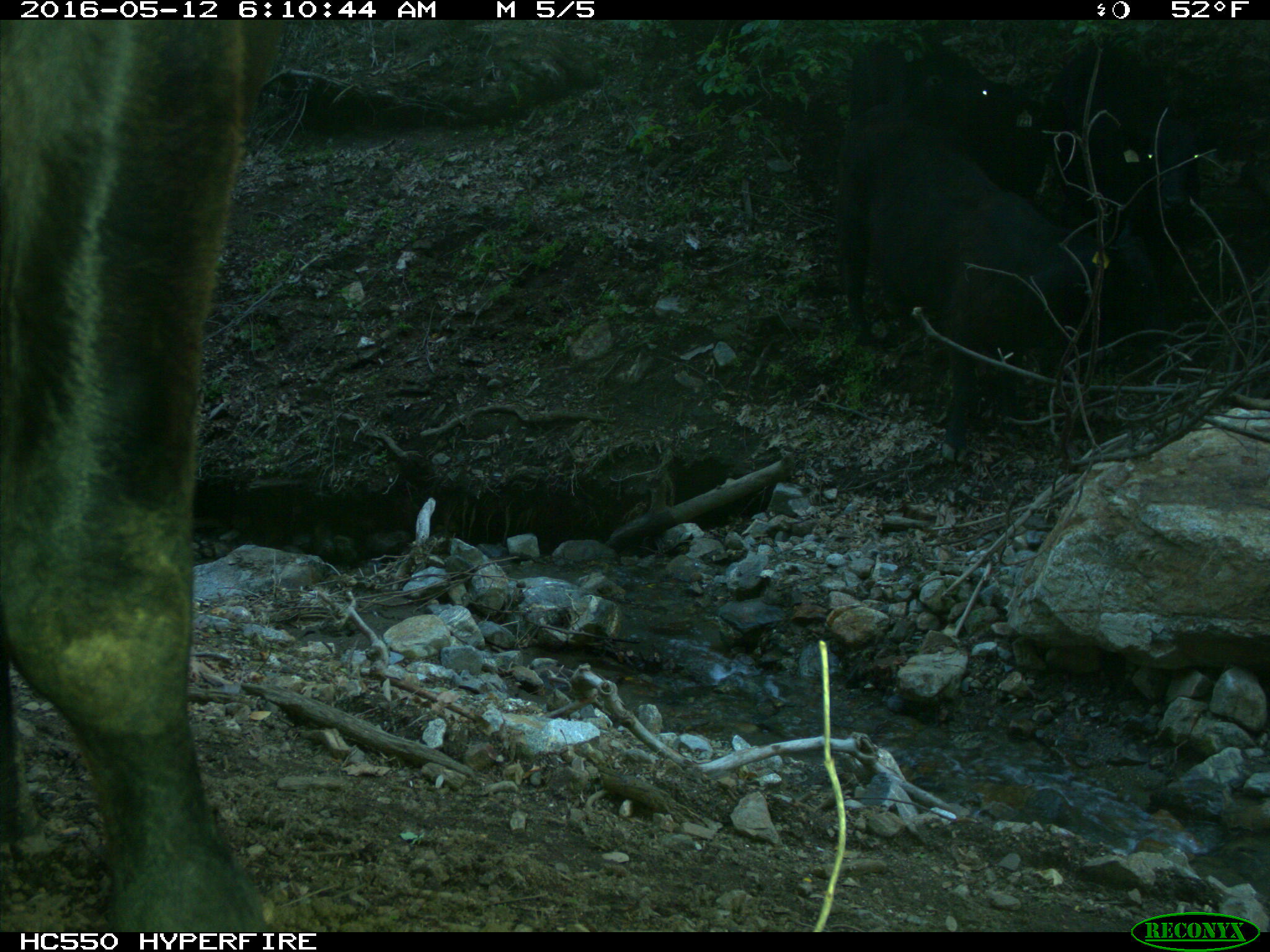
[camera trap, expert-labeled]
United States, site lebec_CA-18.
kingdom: Animalia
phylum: Chordata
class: Mammalia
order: Artiodactyla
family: Bovidae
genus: Bos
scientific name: Bos taurus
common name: domestic cow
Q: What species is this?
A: Bos taurus (domestic cow).